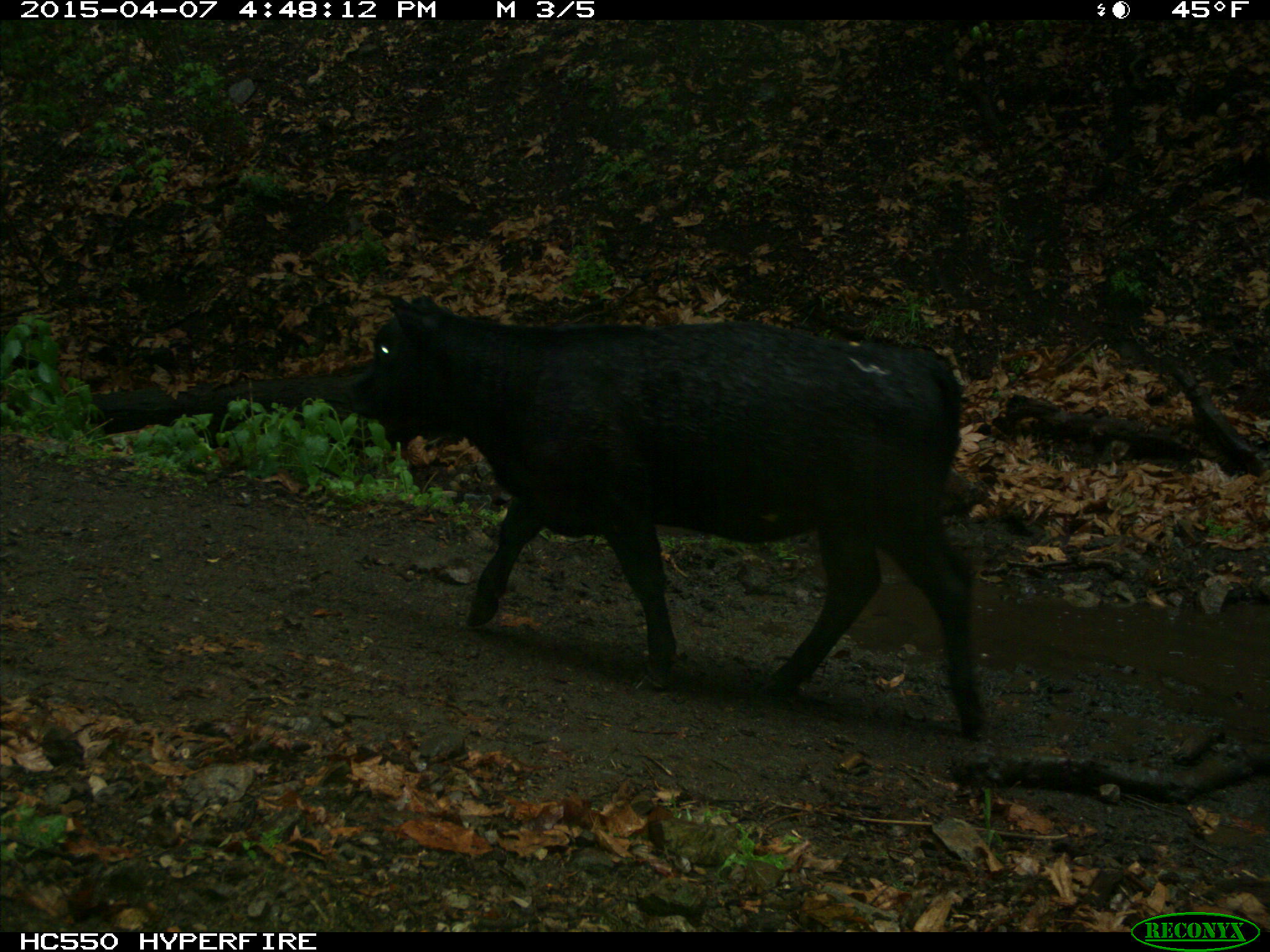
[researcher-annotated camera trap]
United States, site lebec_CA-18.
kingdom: Animalia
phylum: Chordata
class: Mammalia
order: Artiodactyla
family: Bovidae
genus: Bos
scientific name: Bos taurus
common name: domestic cow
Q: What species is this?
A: Bos taurus (domestic cow).